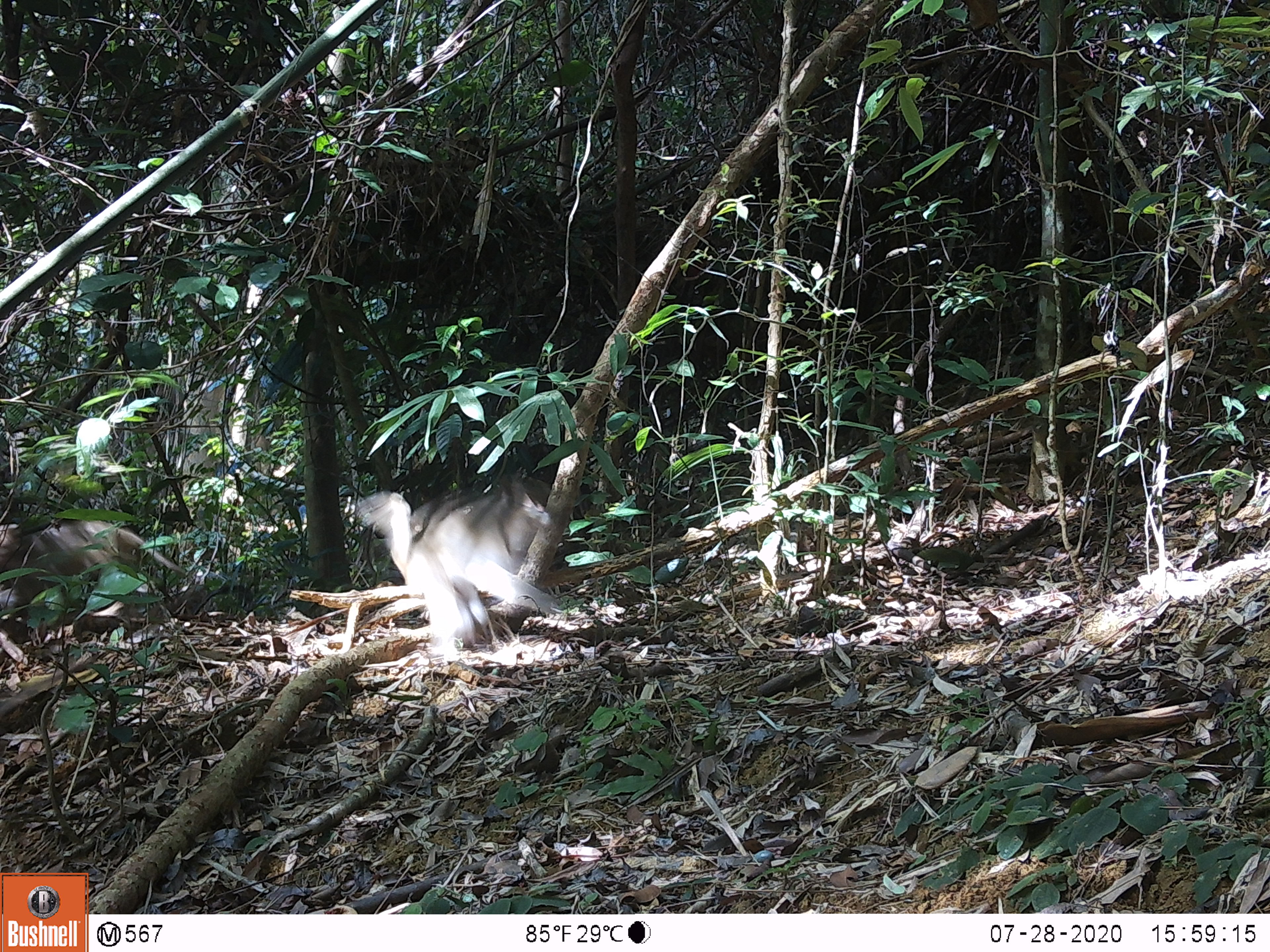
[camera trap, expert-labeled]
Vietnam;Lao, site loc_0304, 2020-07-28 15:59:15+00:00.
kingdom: Animalia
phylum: Chordata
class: Mammalia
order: Primates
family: Cercopithecidae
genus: Macaca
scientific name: Macaca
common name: macaques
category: assam or rhesus macaque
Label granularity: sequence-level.